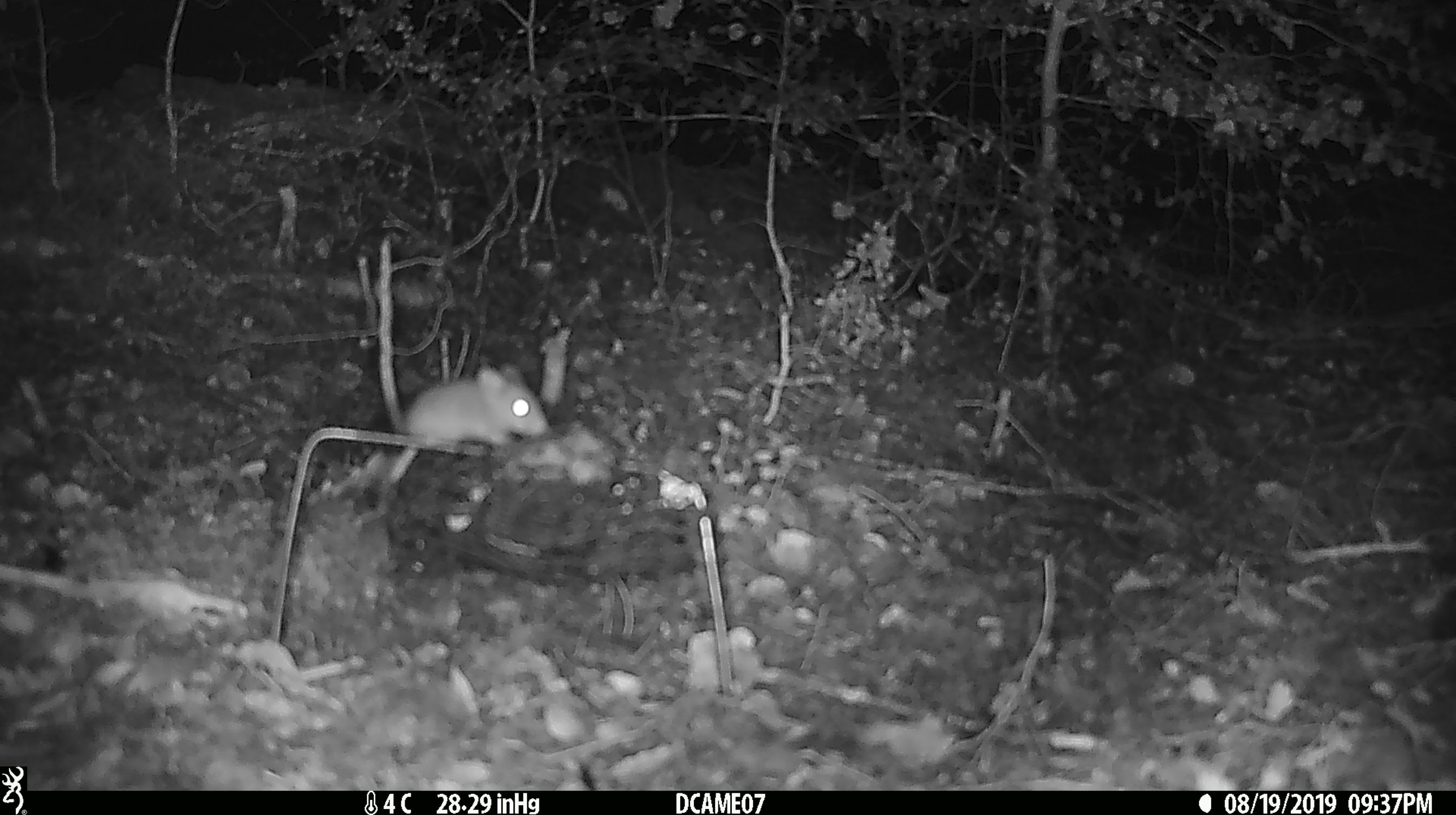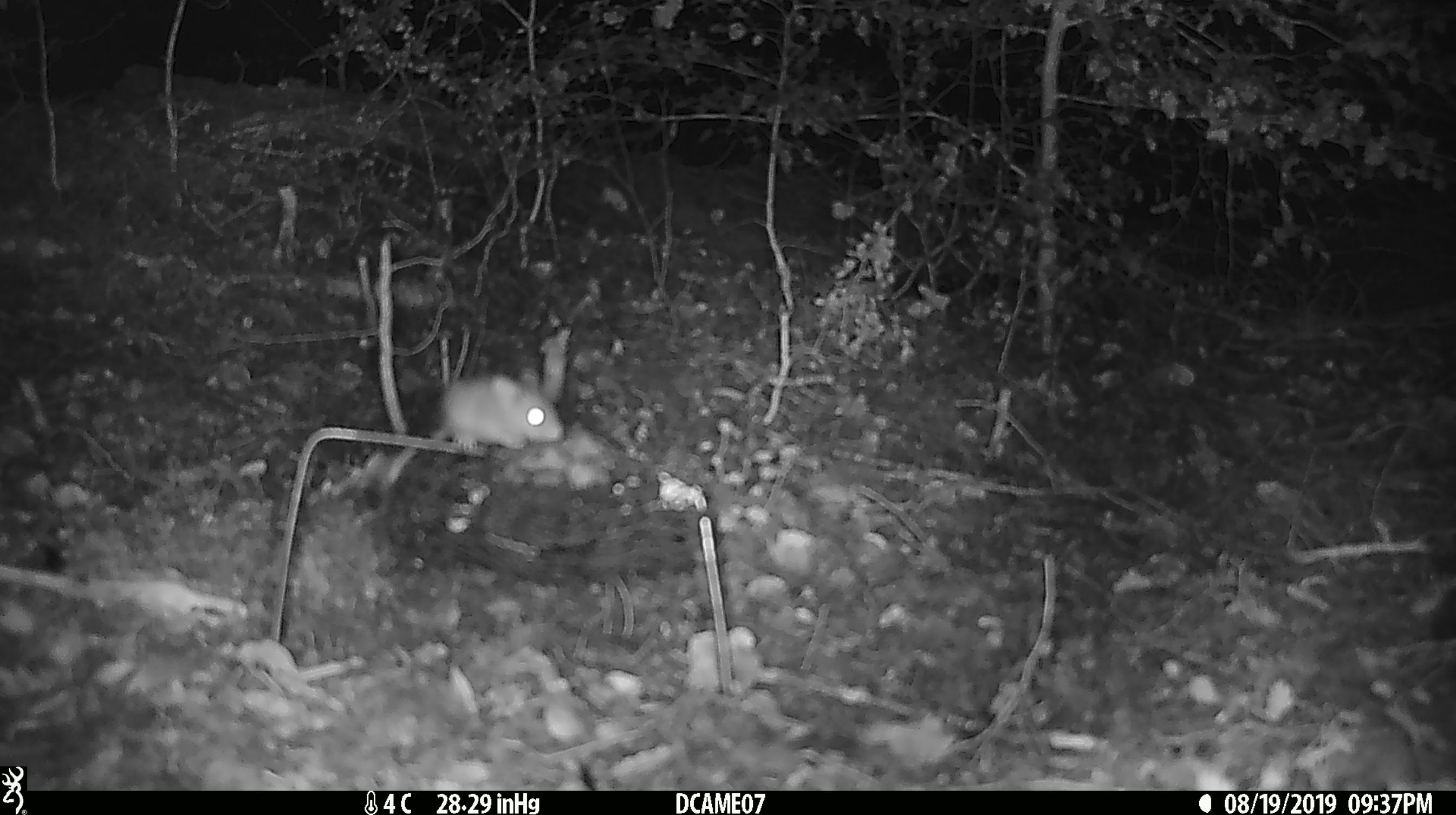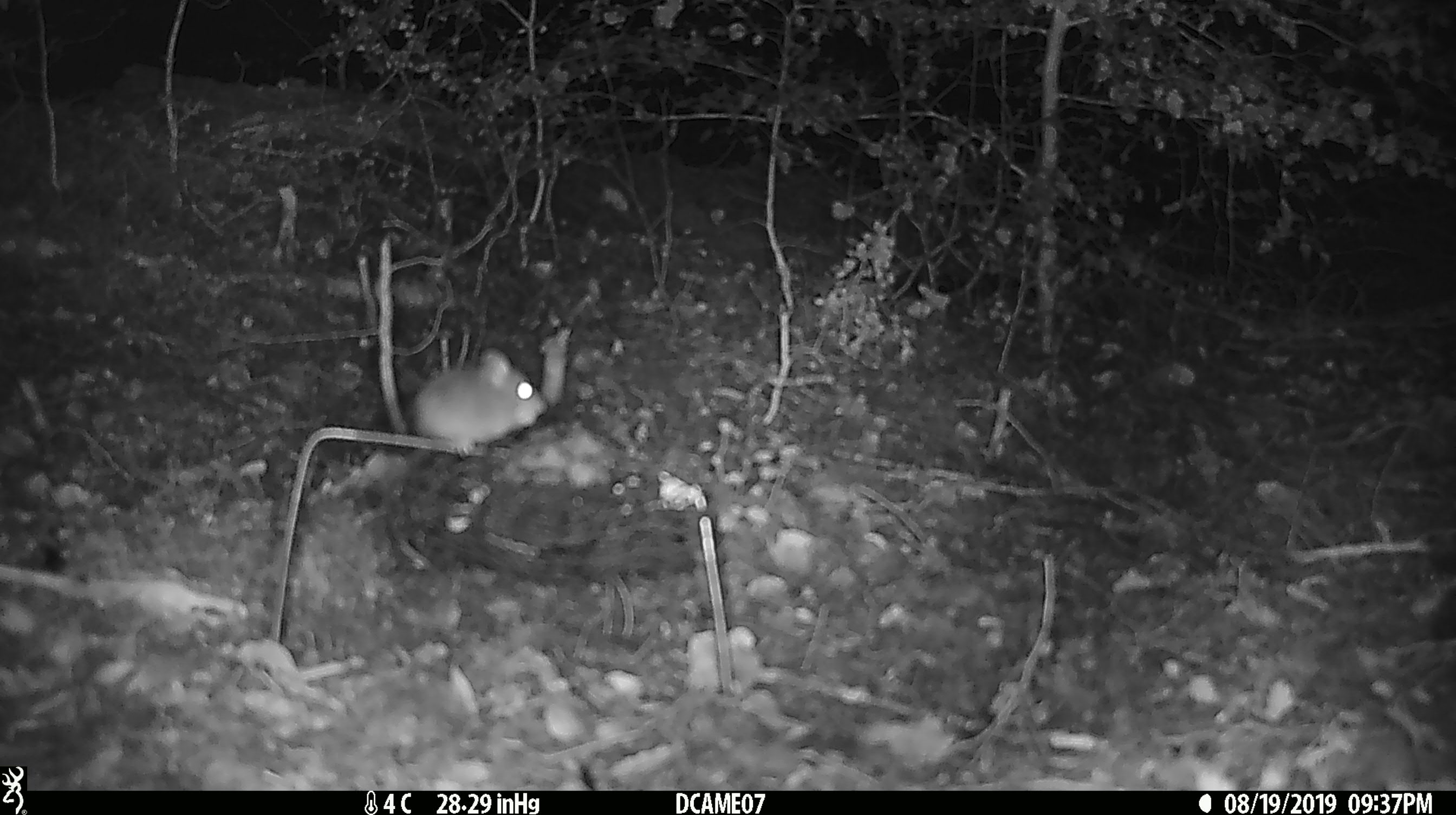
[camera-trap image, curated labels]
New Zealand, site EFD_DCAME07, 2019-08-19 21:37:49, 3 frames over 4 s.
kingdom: Animalia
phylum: Chordata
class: Mammalia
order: Rodentia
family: Muridae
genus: Mus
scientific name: Mus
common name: mouse